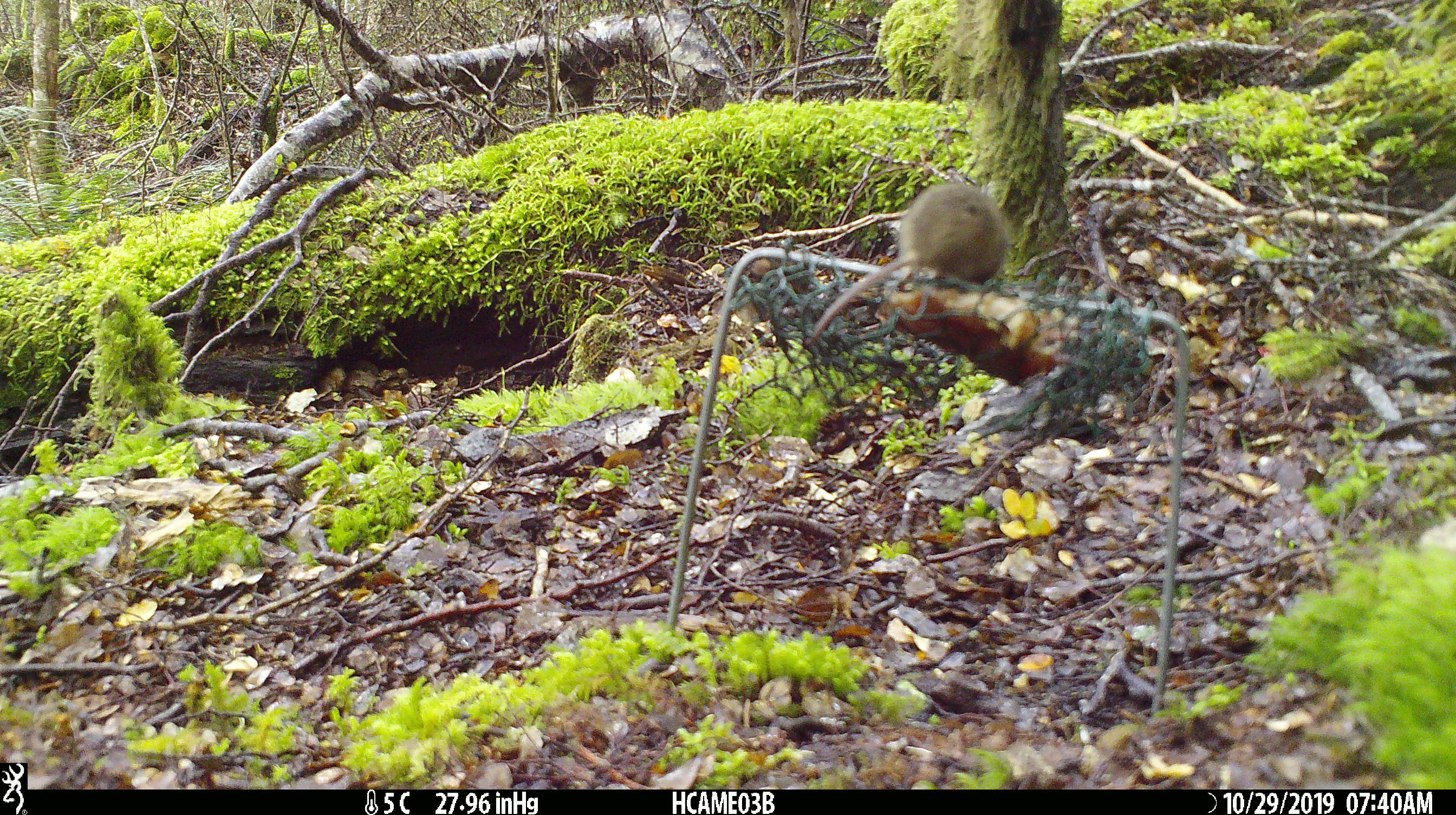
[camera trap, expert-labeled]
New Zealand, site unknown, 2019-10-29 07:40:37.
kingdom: Animalia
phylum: Chordata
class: Mammalia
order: Rodentia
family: Muridae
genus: Mus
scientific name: Mus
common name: mouse